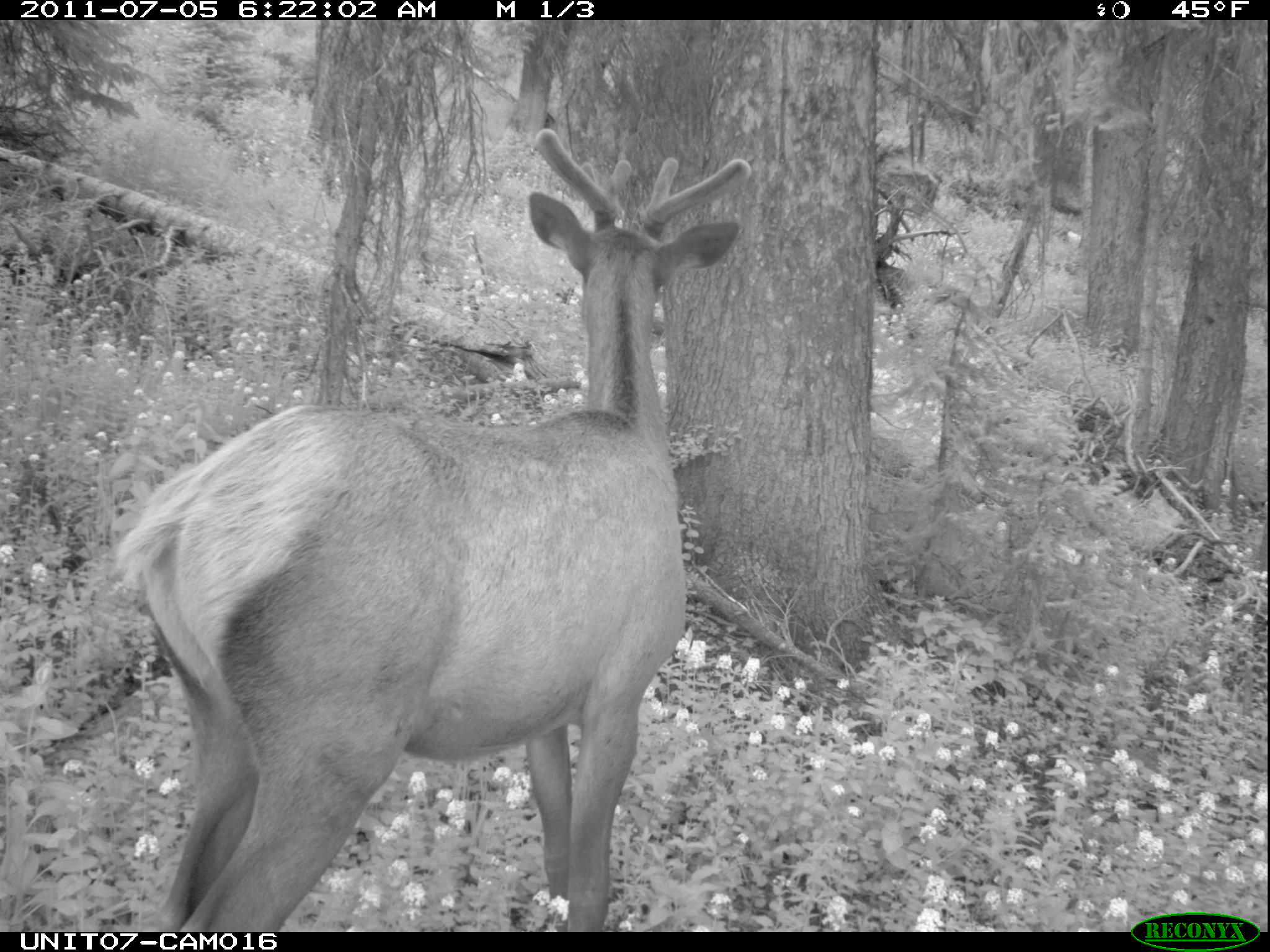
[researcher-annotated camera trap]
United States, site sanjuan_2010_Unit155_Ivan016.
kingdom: Animalia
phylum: Chordata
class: Mammalia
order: Artiodactyla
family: Cervidae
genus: Cervus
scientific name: Cervus elaphus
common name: red deer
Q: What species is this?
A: Cervus elaphus (red deer).